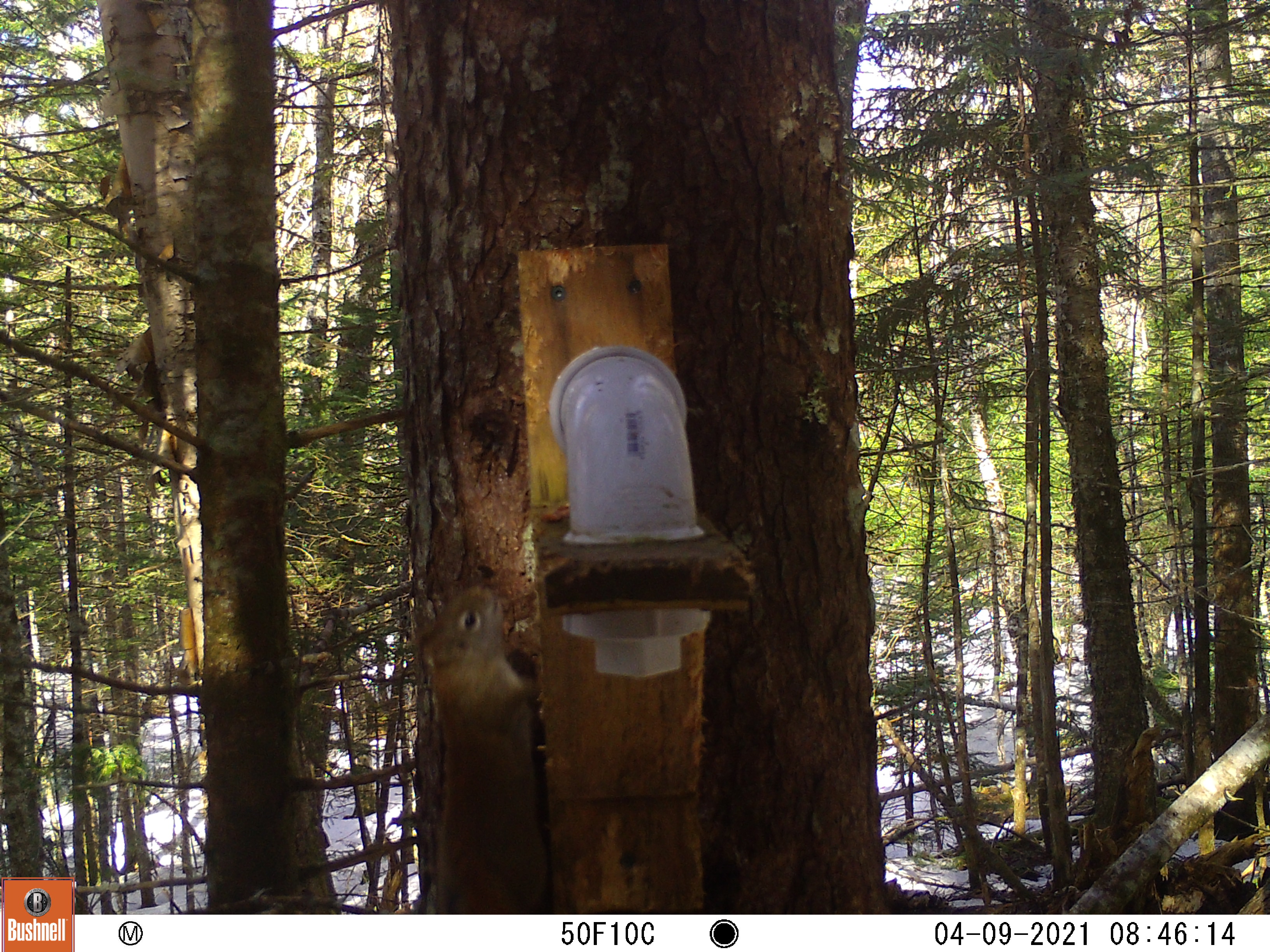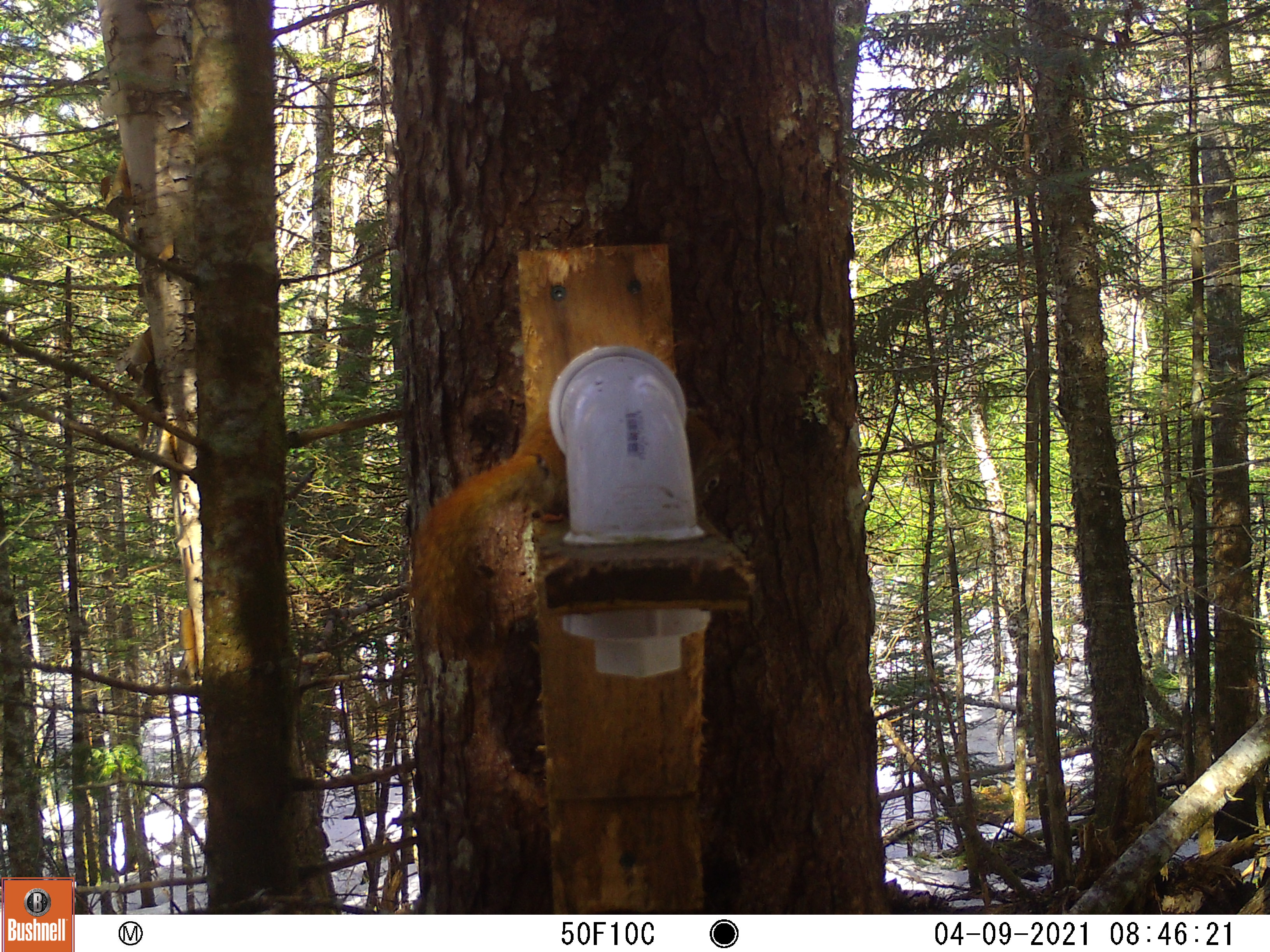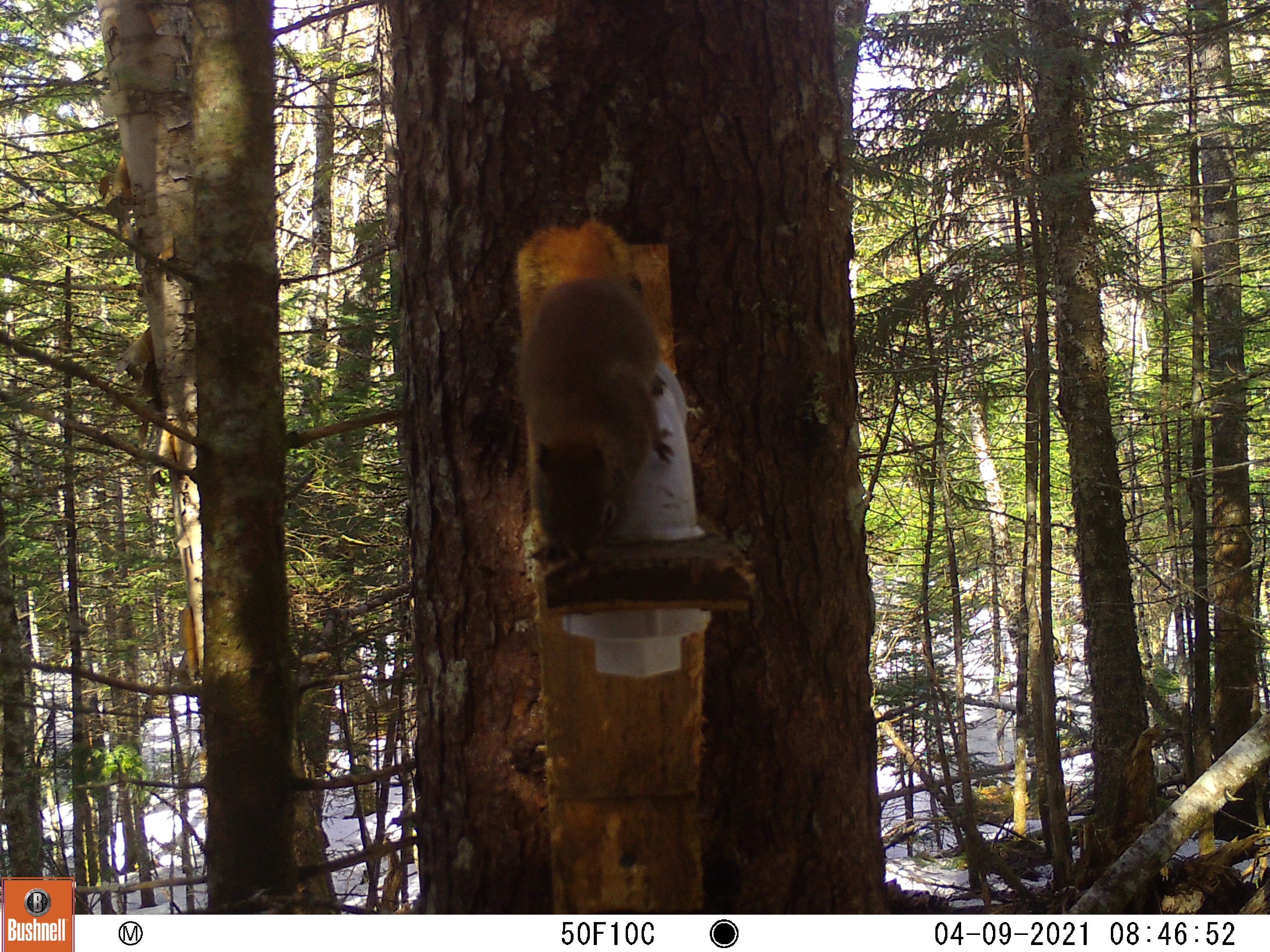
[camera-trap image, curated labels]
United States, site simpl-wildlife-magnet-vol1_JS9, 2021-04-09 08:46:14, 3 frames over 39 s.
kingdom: Animalia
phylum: Chordata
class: Mammalia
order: Rodentia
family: Sciuridae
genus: Tamiasciurus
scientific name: Tamiasciurus hudsonicus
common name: red squirrel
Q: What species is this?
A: Red squirrel (Tamiasciurus hudsonicus).